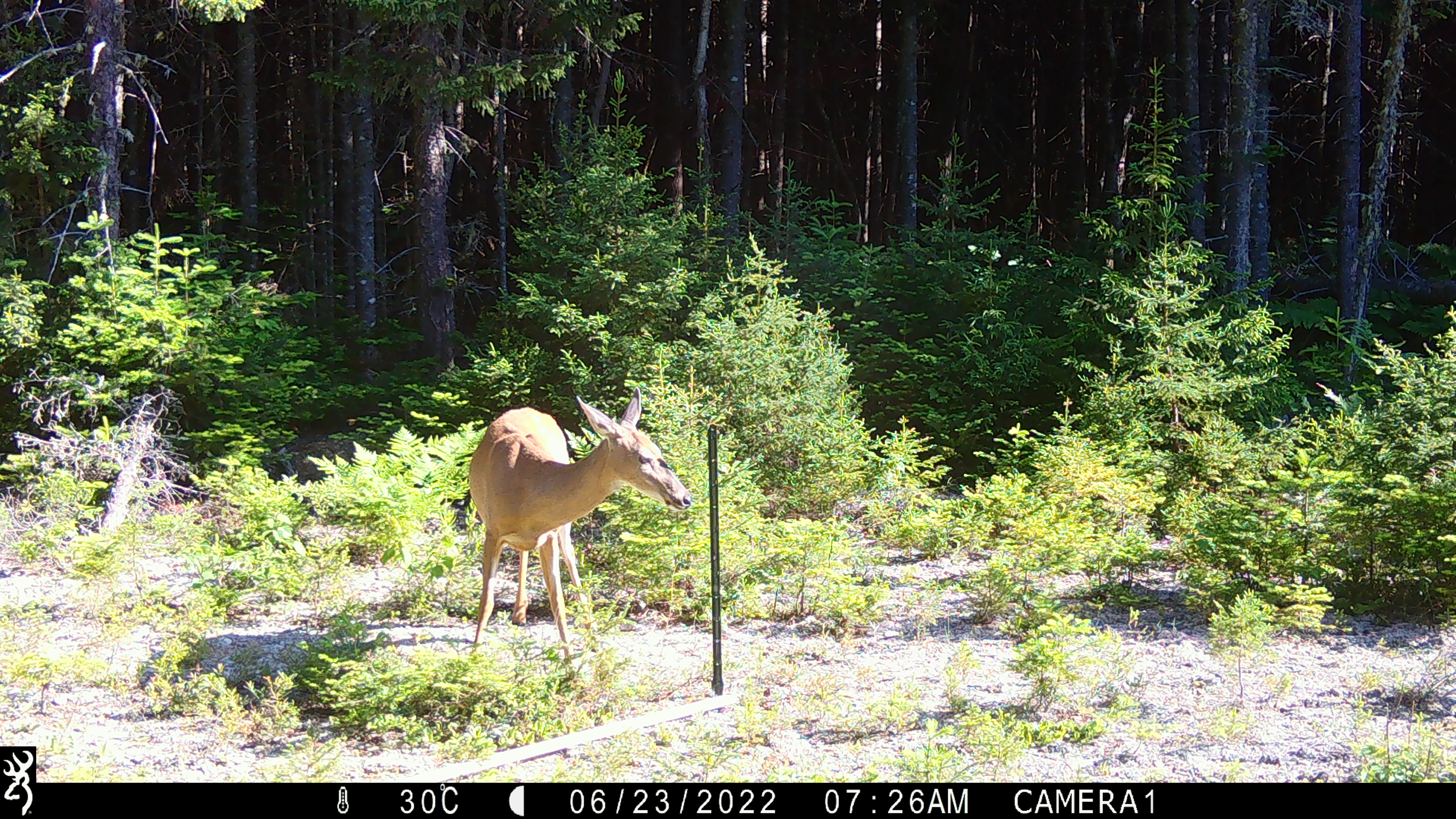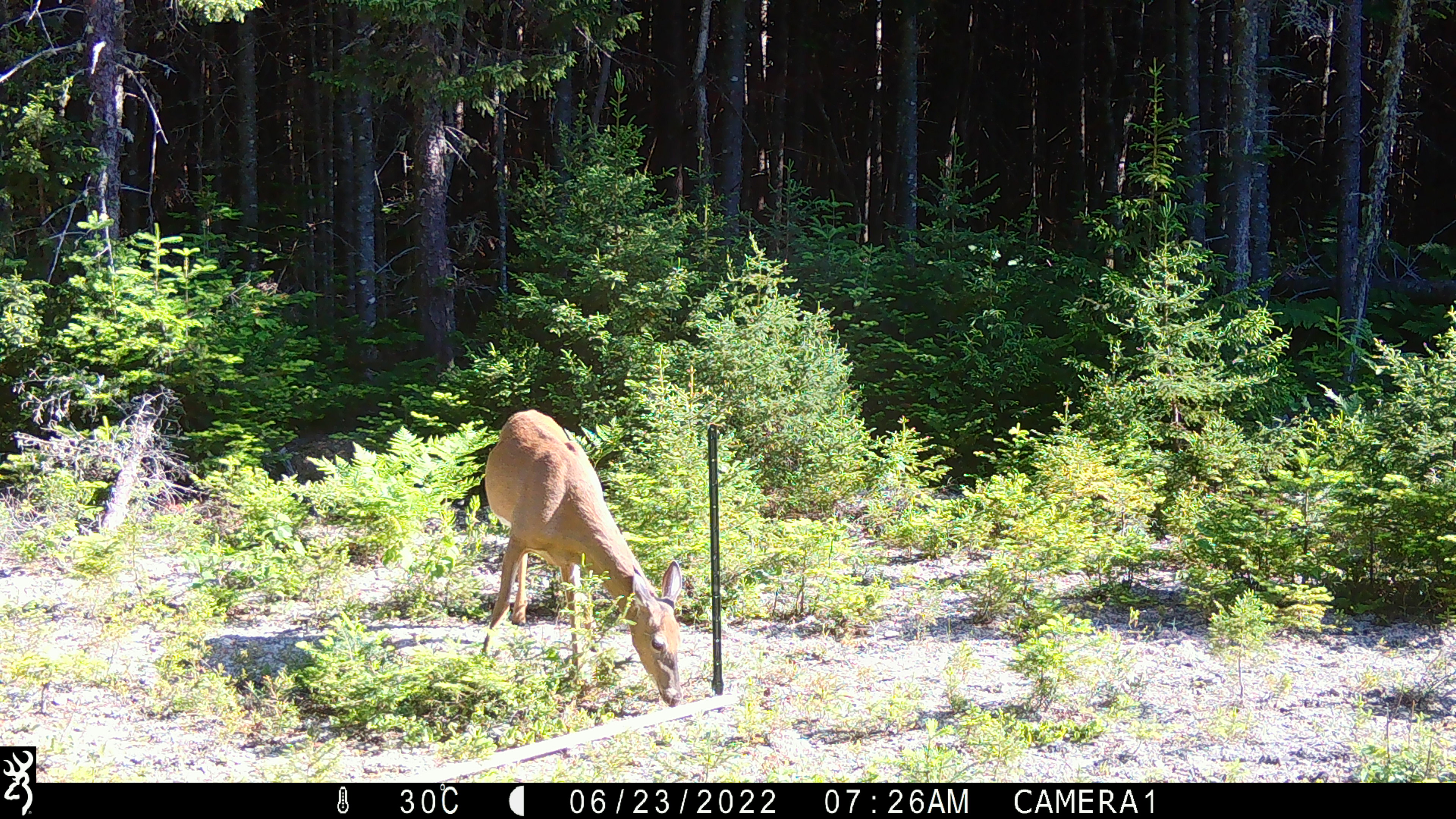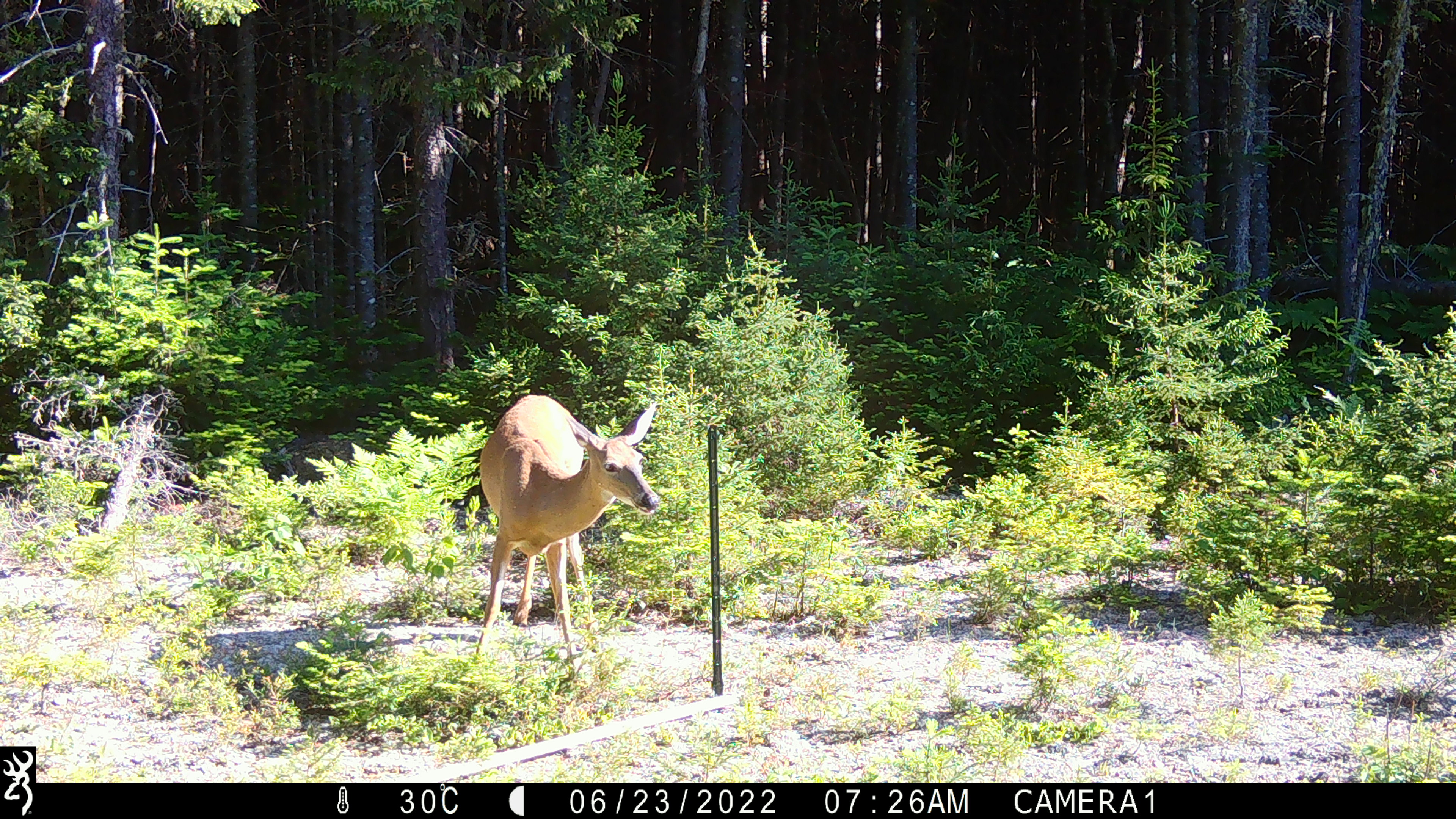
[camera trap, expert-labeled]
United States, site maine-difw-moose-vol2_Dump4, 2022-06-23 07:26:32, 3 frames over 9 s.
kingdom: Animalia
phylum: Chordata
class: Mammalia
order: Artiodactyla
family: Cervidae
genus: Odocoileus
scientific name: Odocoileus virginianus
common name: white-tailed deer